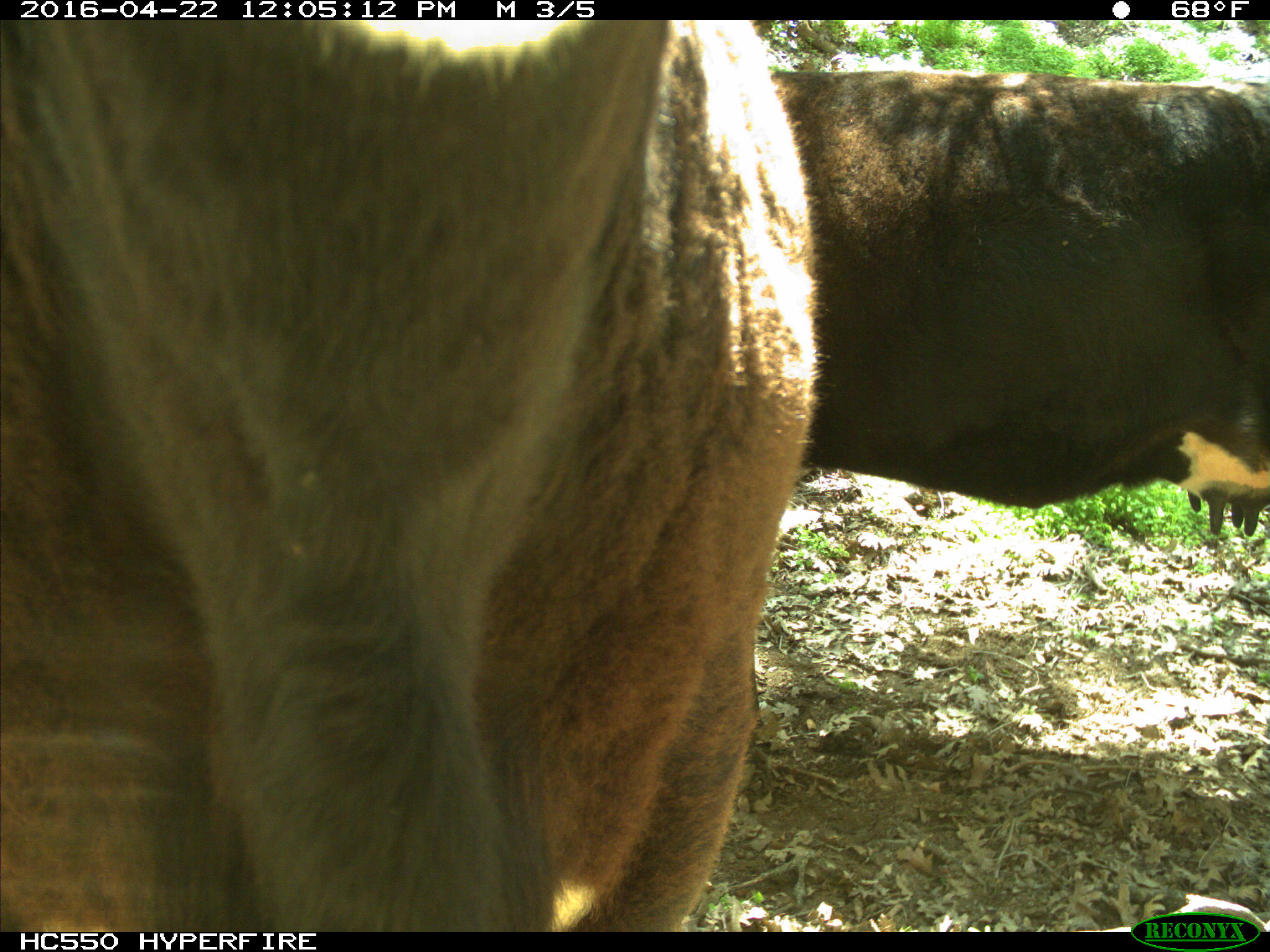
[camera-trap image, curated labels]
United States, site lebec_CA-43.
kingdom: Animalia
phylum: Chordata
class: Mammalia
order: Artiodactyla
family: Bovidae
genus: Bos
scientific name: Bos taurus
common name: domestic cow